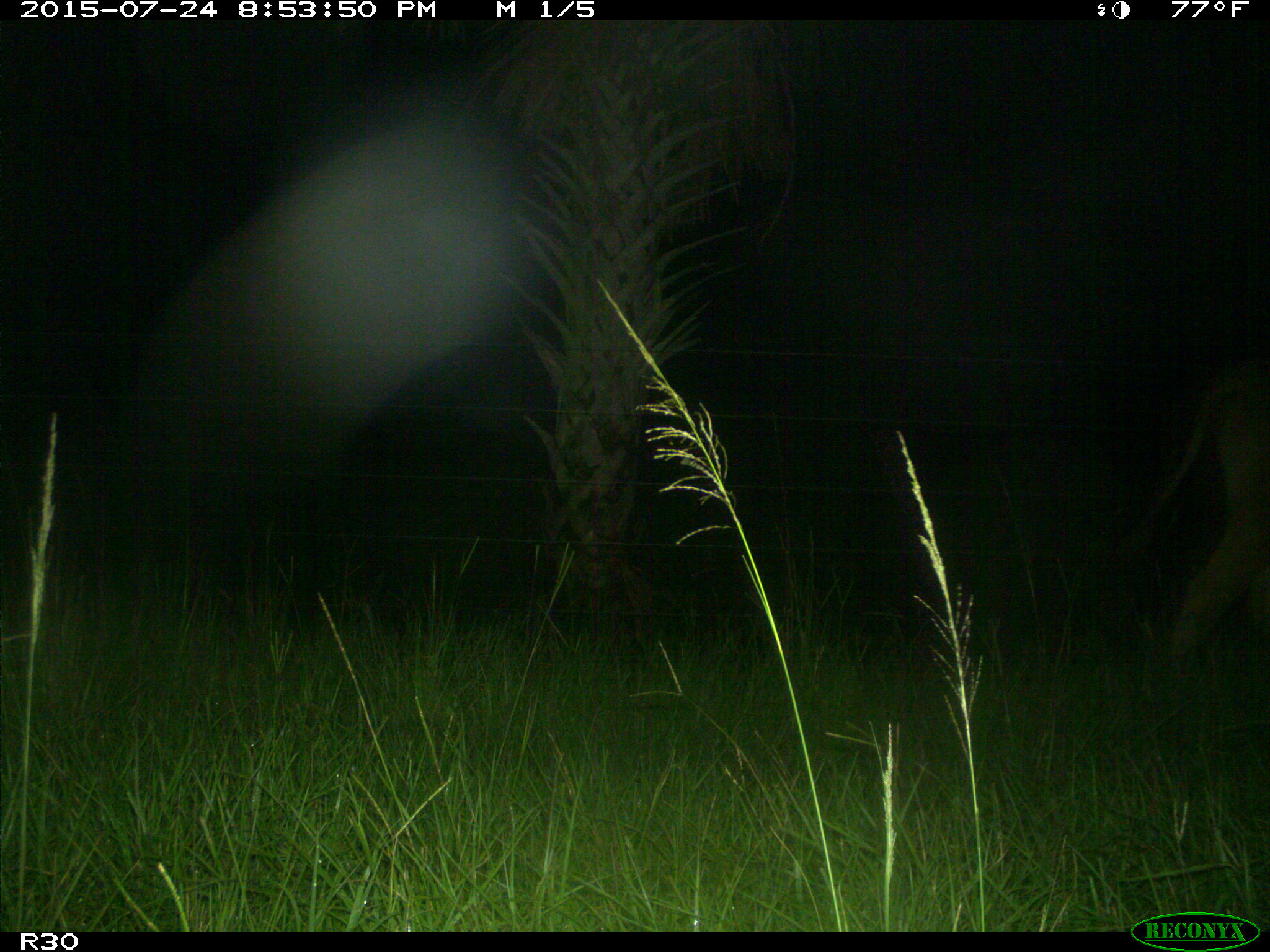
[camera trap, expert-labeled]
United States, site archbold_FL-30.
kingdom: Animalia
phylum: Chordata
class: Mammalia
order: Artiodactyla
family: Bovidae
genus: Bos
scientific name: Bos taurus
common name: domestic cow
Bos taurus (domestic cow).